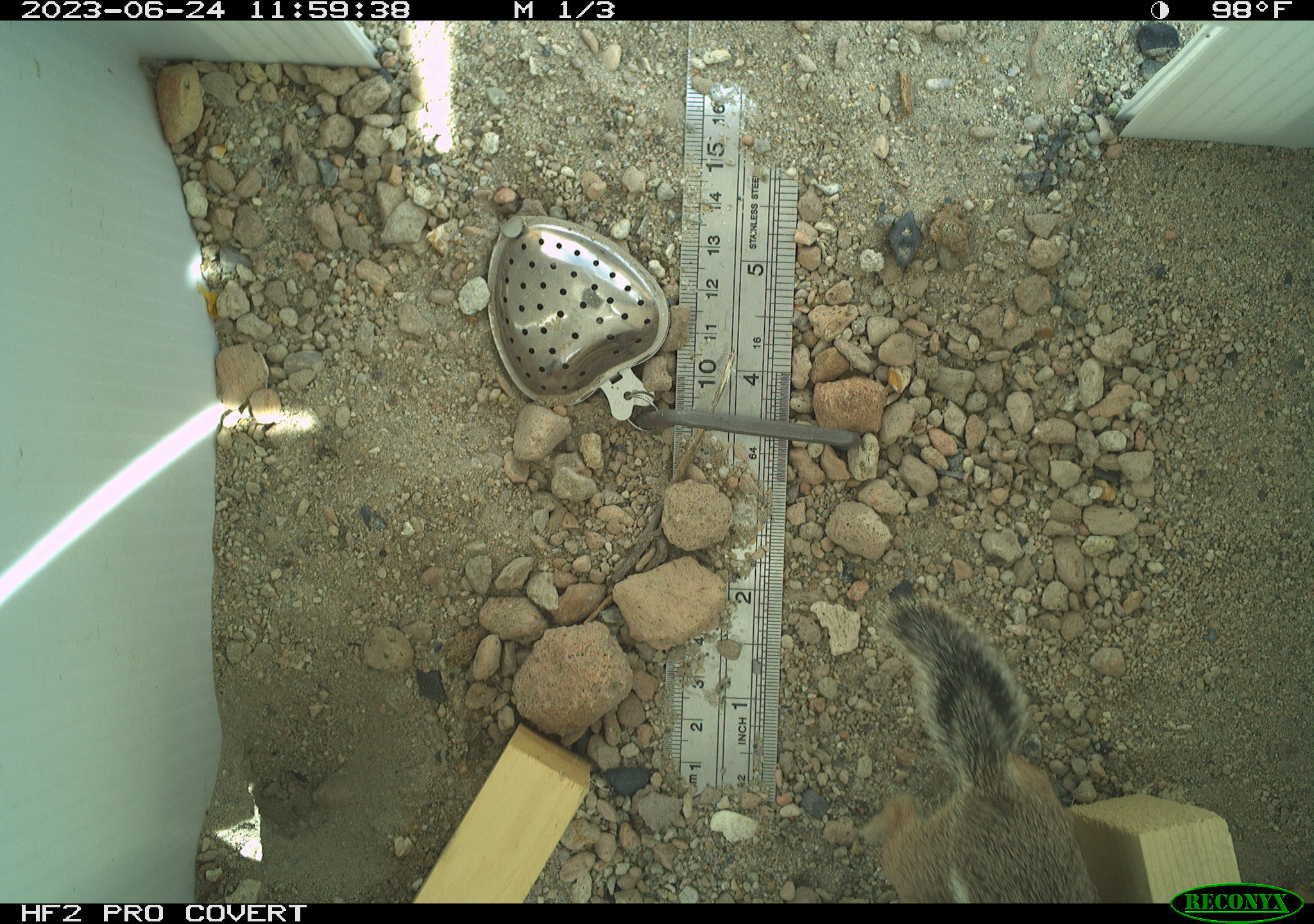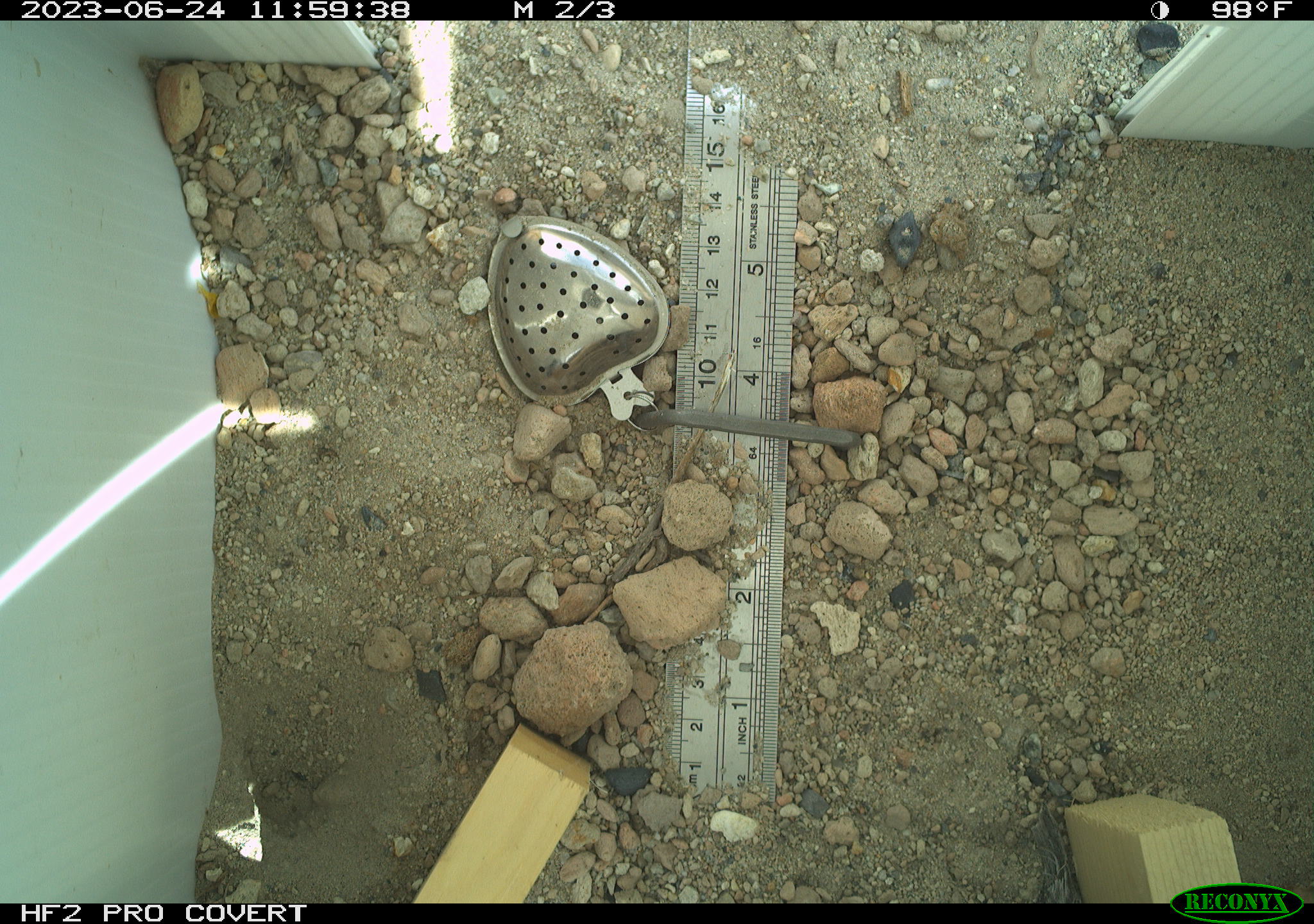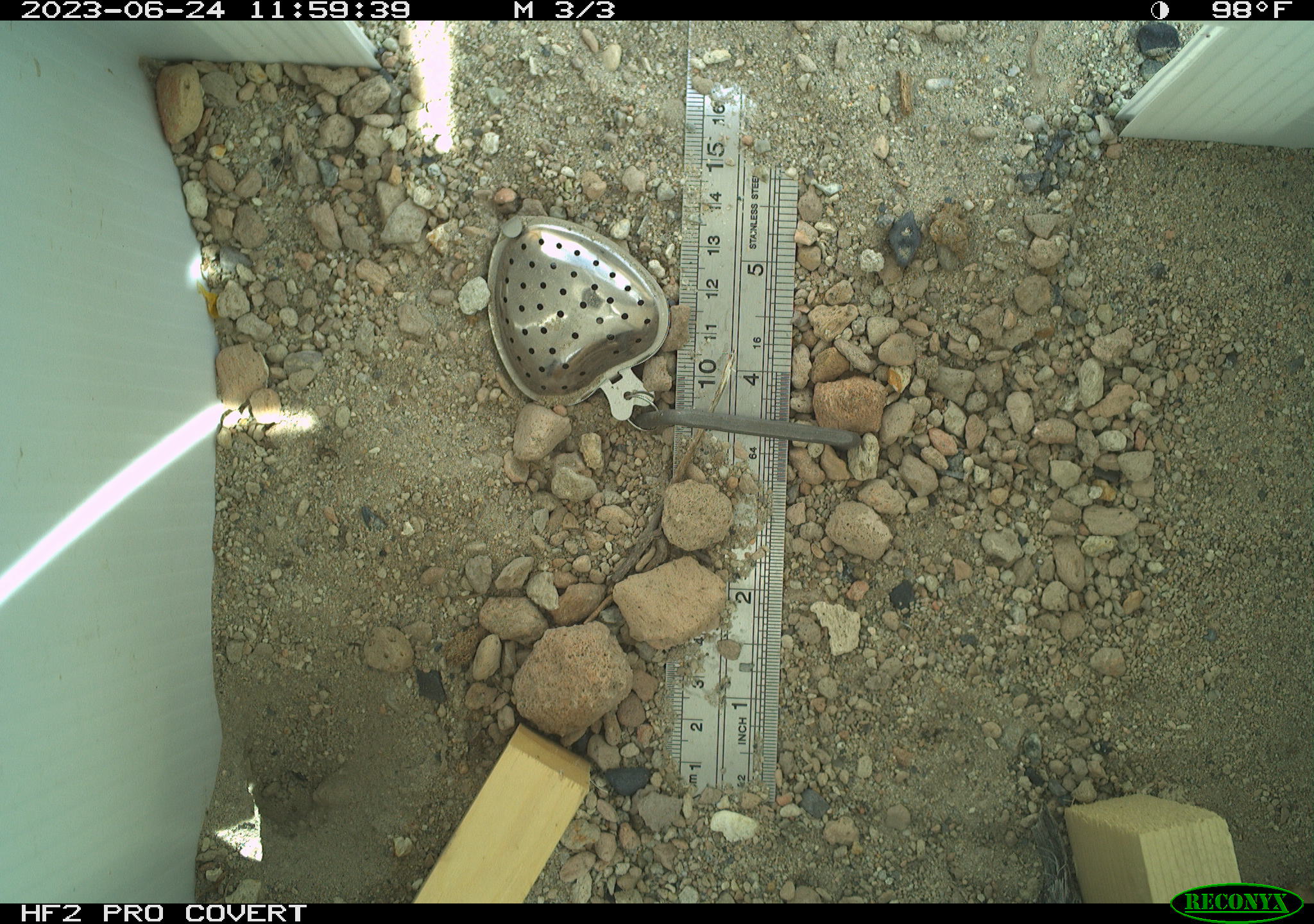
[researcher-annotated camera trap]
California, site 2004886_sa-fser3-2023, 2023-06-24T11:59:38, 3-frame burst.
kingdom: Animalia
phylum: Chordata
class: Mammalia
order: Rodentia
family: Sciuridae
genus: Ammospermophilus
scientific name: Ammospermophilus leucurus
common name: white-tailed antelope squirrel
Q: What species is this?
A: White-tailed antelope squirrel (Ammospermophilus leucurus).